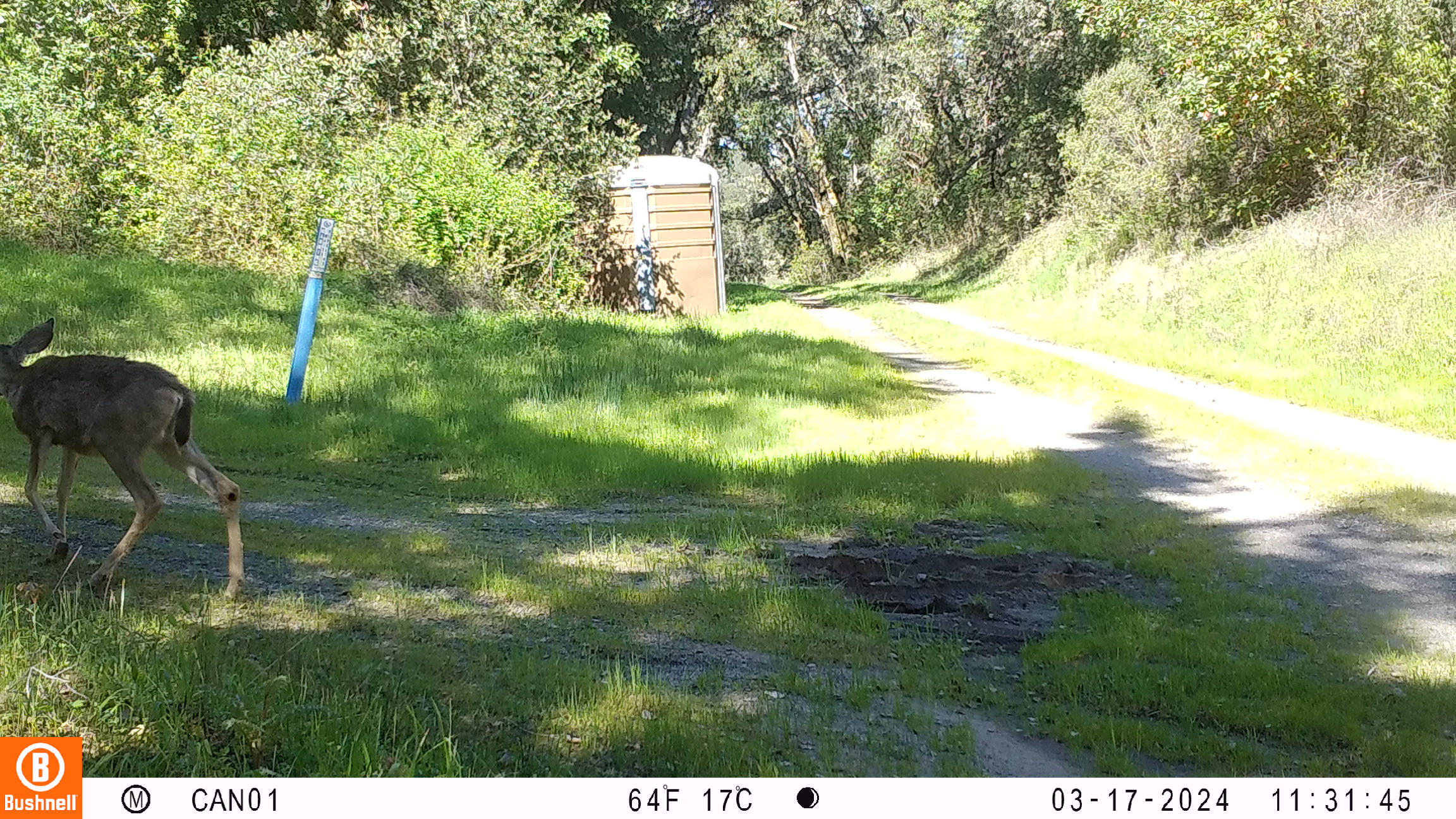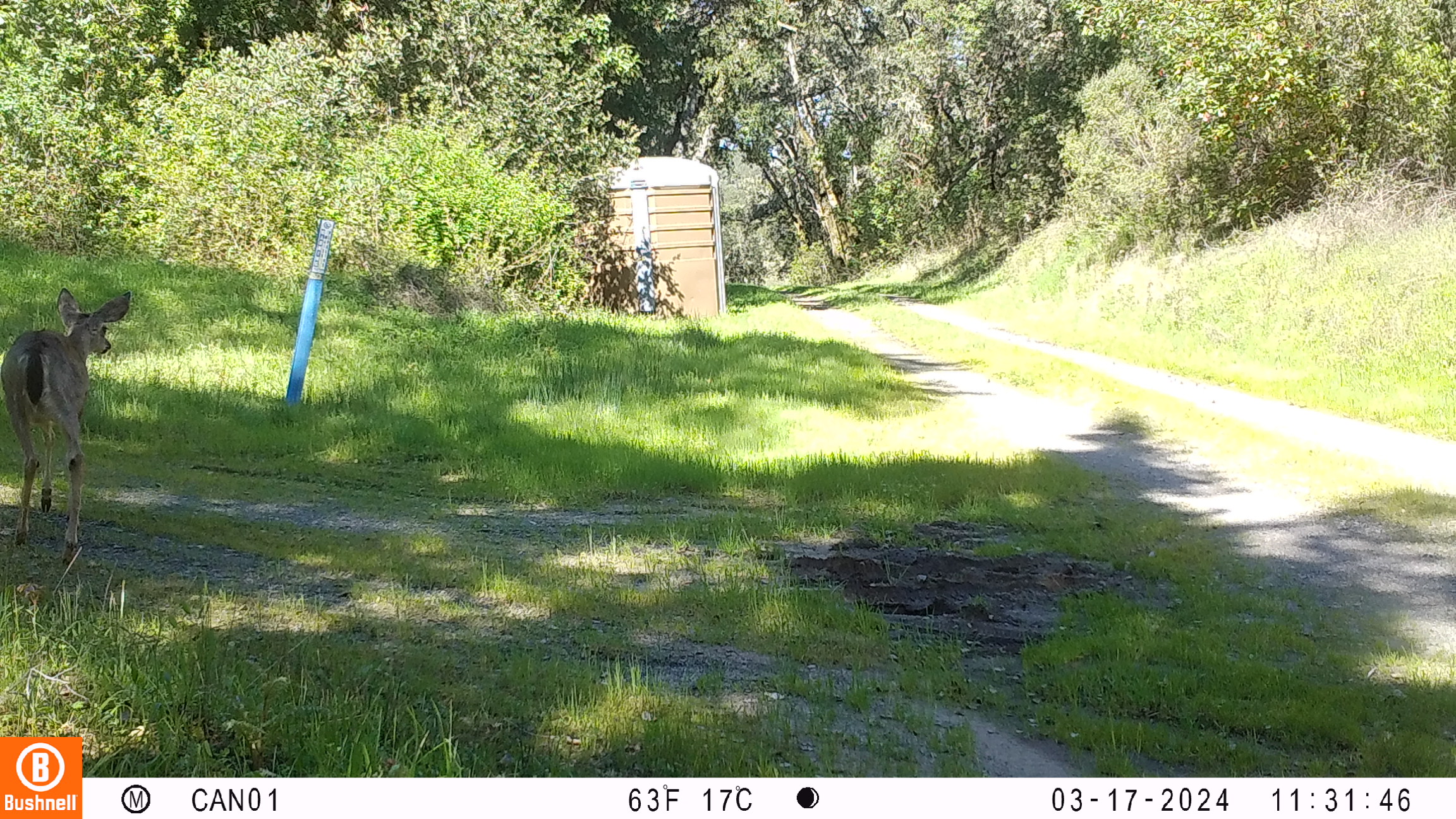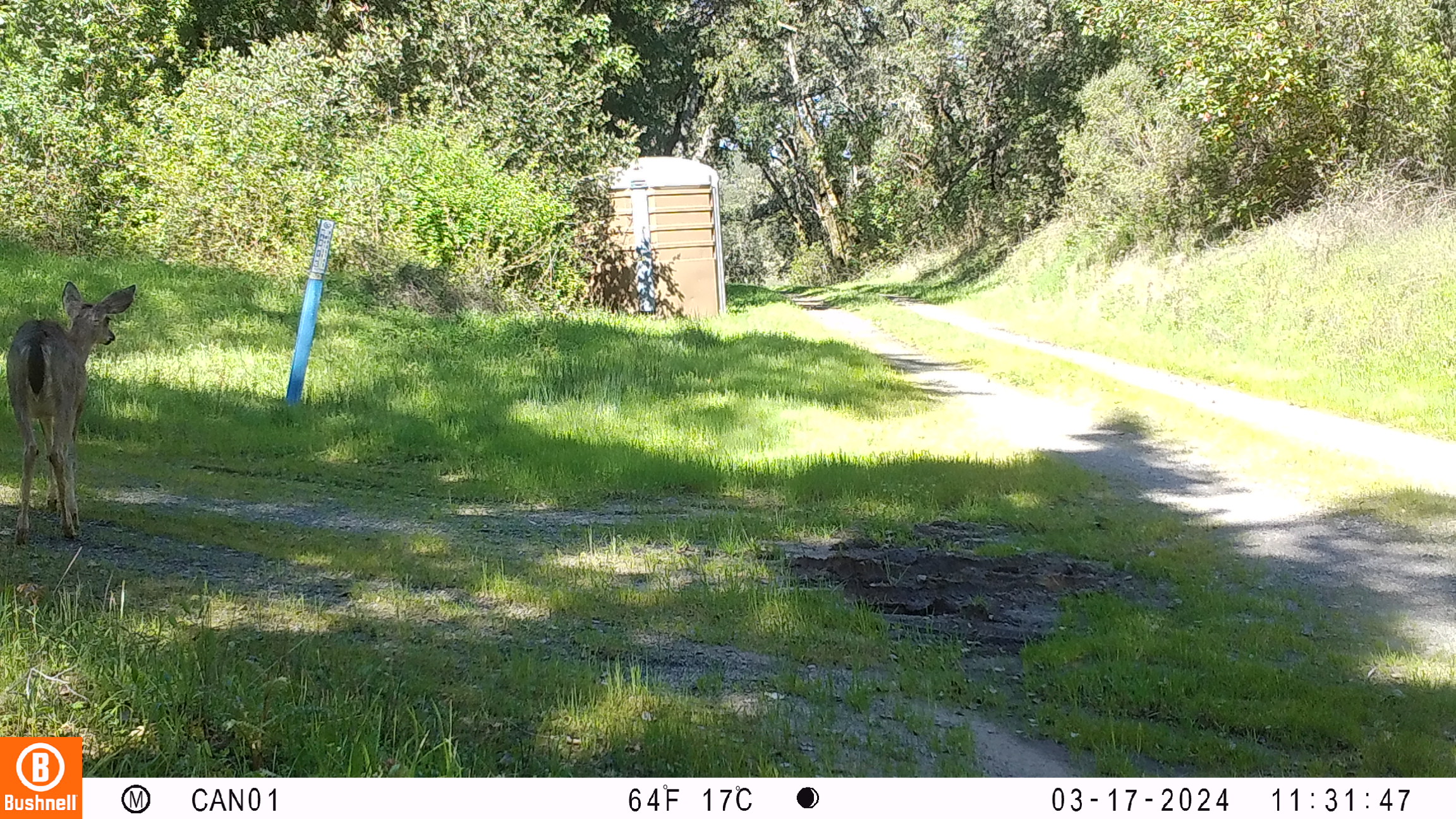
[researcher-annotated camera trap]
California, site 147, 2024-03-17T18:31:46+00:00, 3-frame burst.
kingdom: Animalia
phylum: Chordata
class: Mammalia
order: Artiodactyla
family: Cervidae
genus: Odocoileus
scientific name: Odocoileus hemionus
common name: mule deer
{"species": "mule deer (Odocoileus hemionus)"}